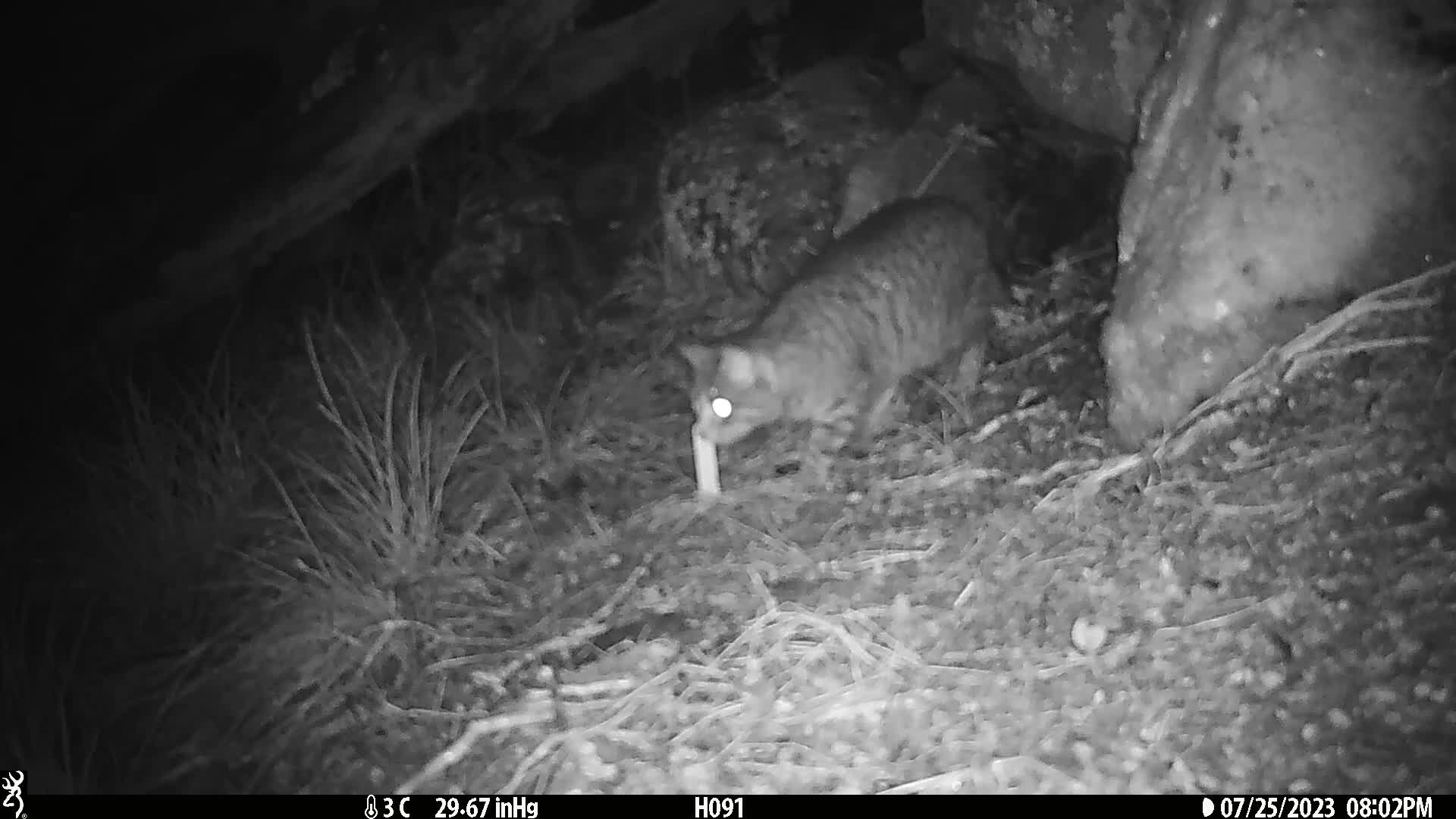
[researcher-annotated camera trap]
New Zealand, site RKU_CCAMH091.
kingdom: Animalia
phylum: Chordata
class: Mammalia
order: Carnivora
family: Felidae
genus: Felis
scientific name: Felis catus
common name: domestic cat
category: cat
Cat (domestic cat) (Felis catus).